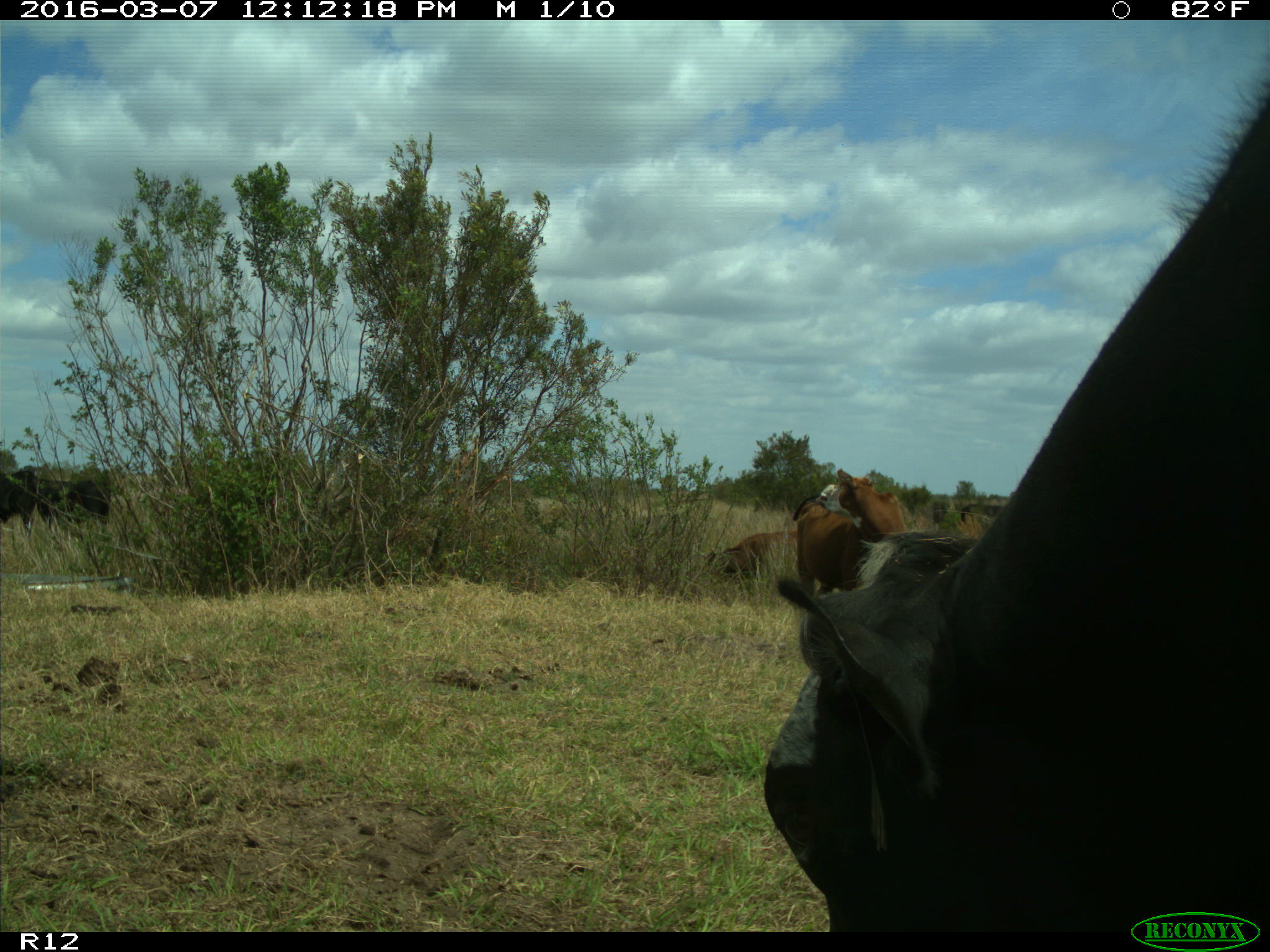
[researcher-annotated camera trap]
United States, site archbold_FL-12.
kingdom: Animalia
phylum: Chordata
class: Mammalia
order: Artiodactyla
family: Bovidae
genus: Bos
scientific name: Bos taurus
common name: domestic cow